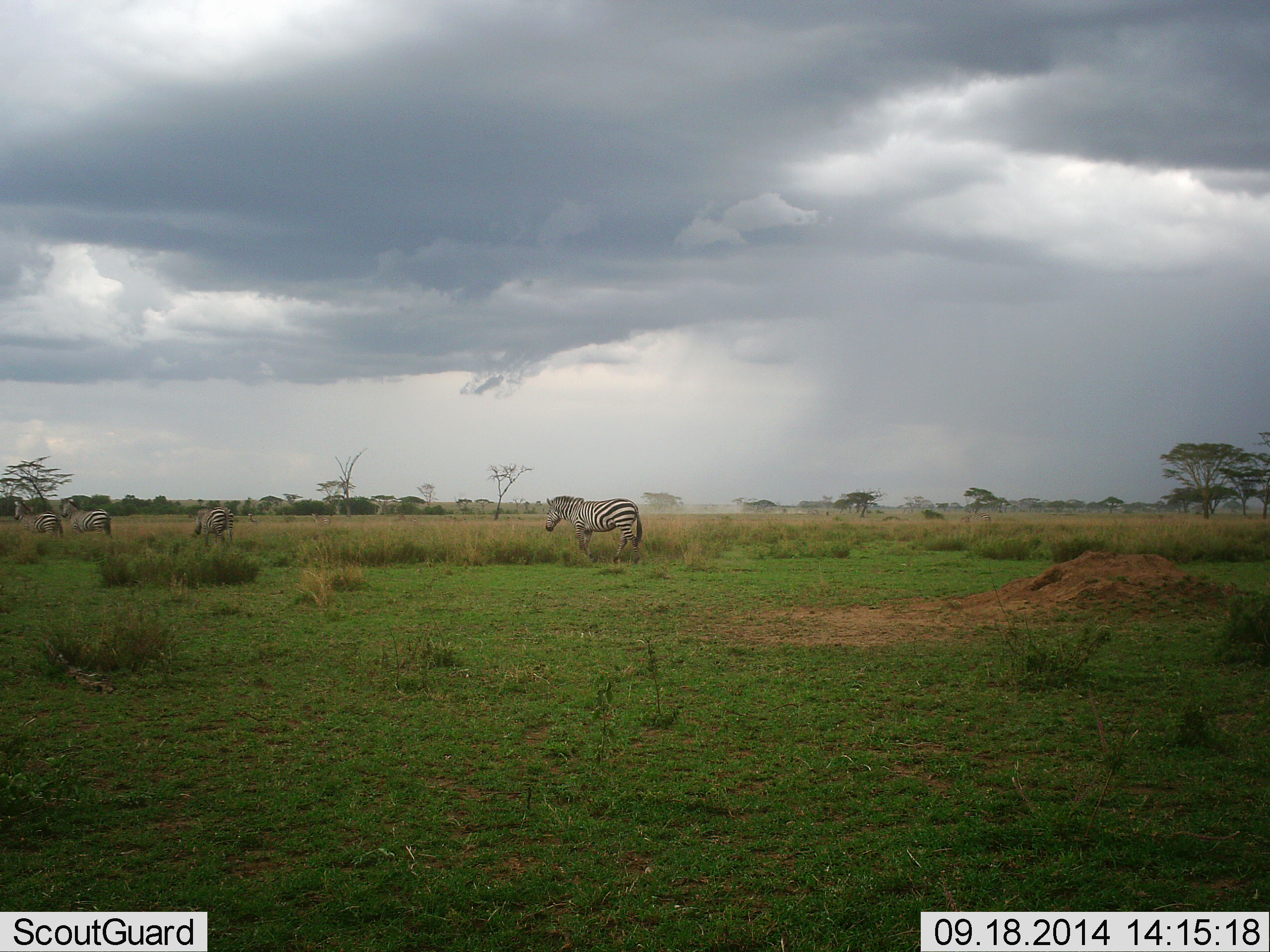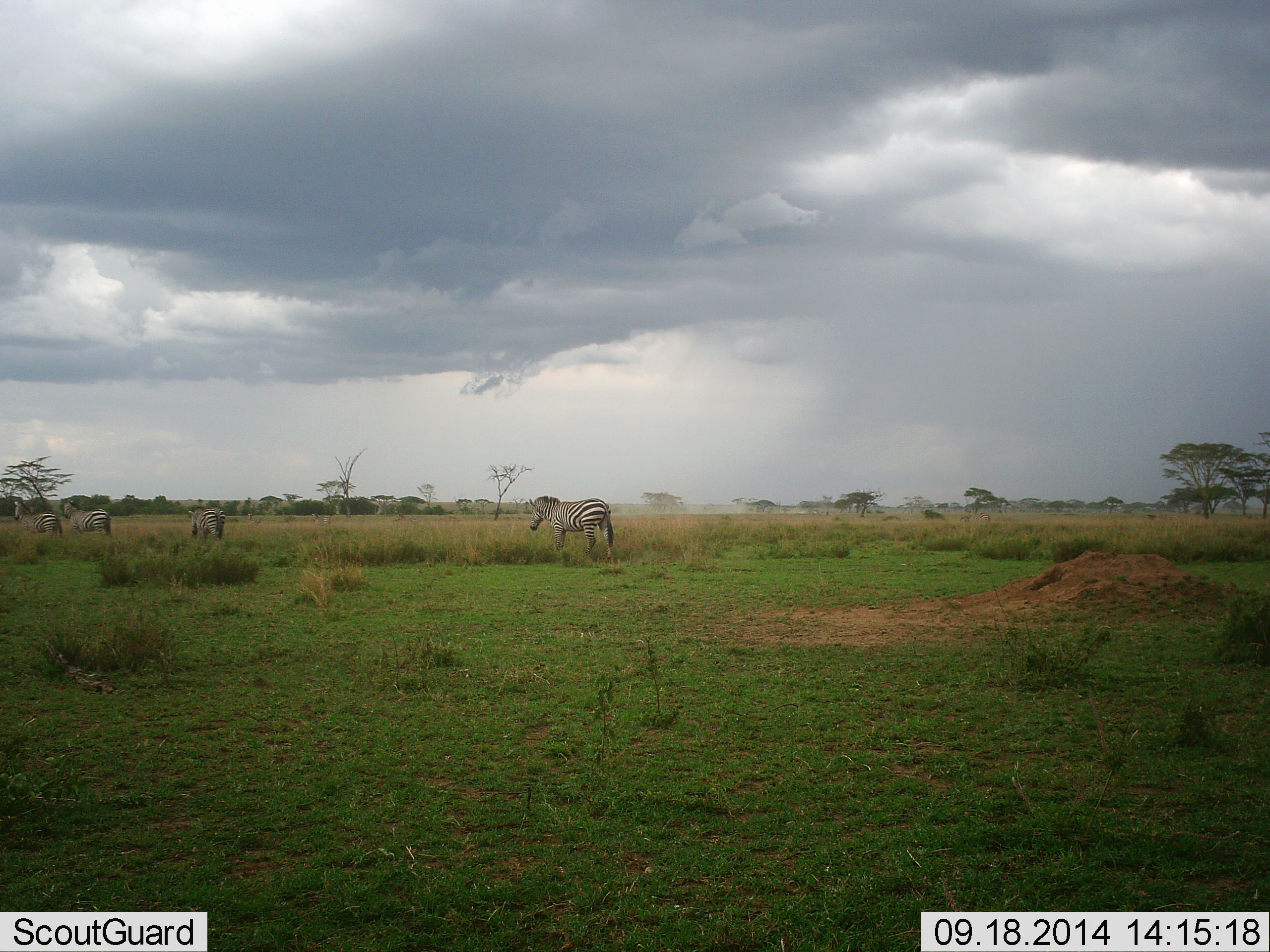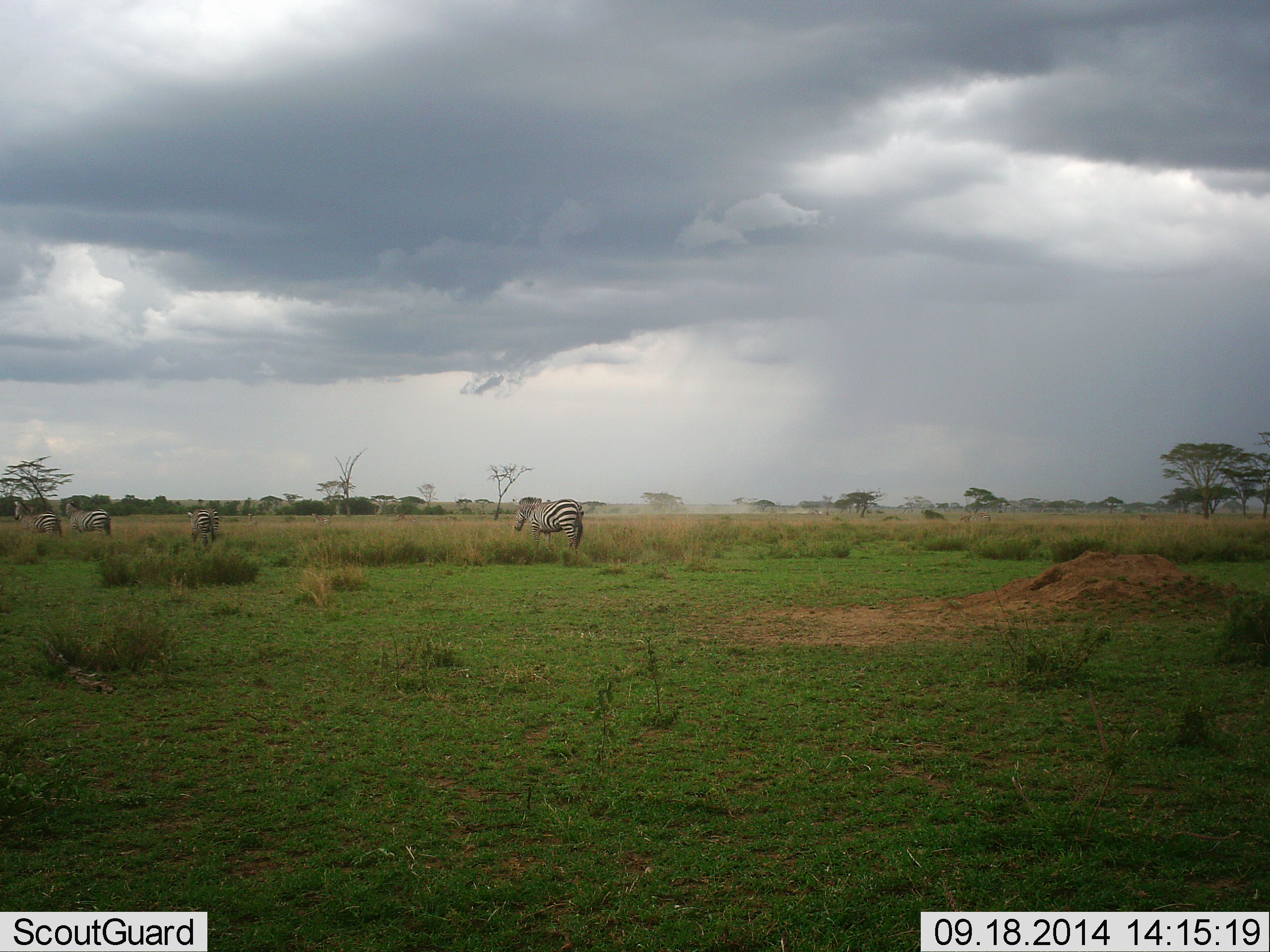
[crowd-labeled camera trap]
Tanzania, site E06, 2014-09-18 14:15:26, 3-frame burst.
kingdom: Animalia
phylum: Chordata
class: Mammalia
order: Perissodactyla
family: Equidae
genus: Equus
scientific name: Equus quagga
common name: plains zebra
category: zebra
Zebra (plains zebra) (Equus quagga), count 4. Behavior (volunteer vote fractions): standing 55%, resting 9%, moving 82%, interacting 0%. Young present (vote fraction): 0%. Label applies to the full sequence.